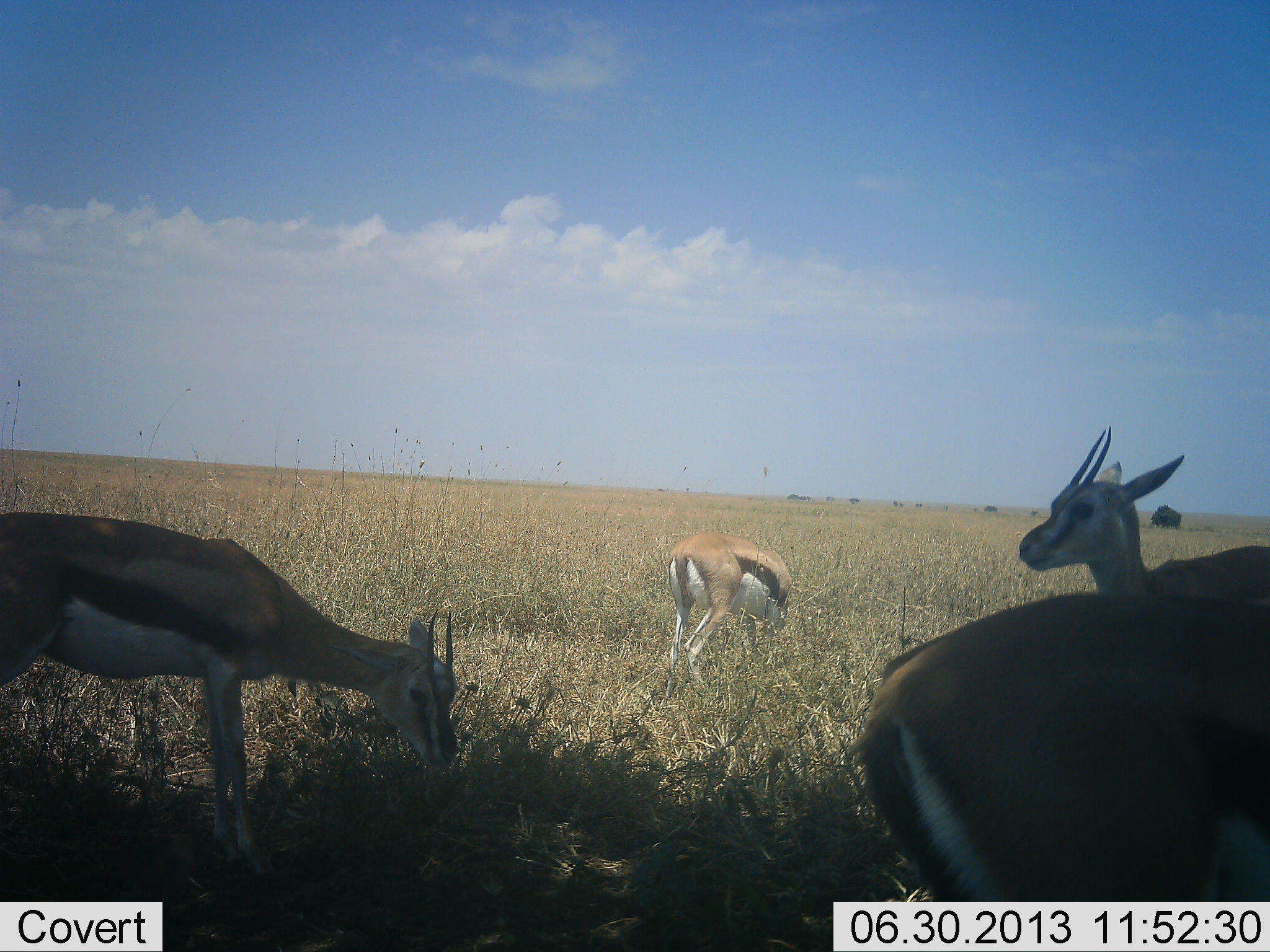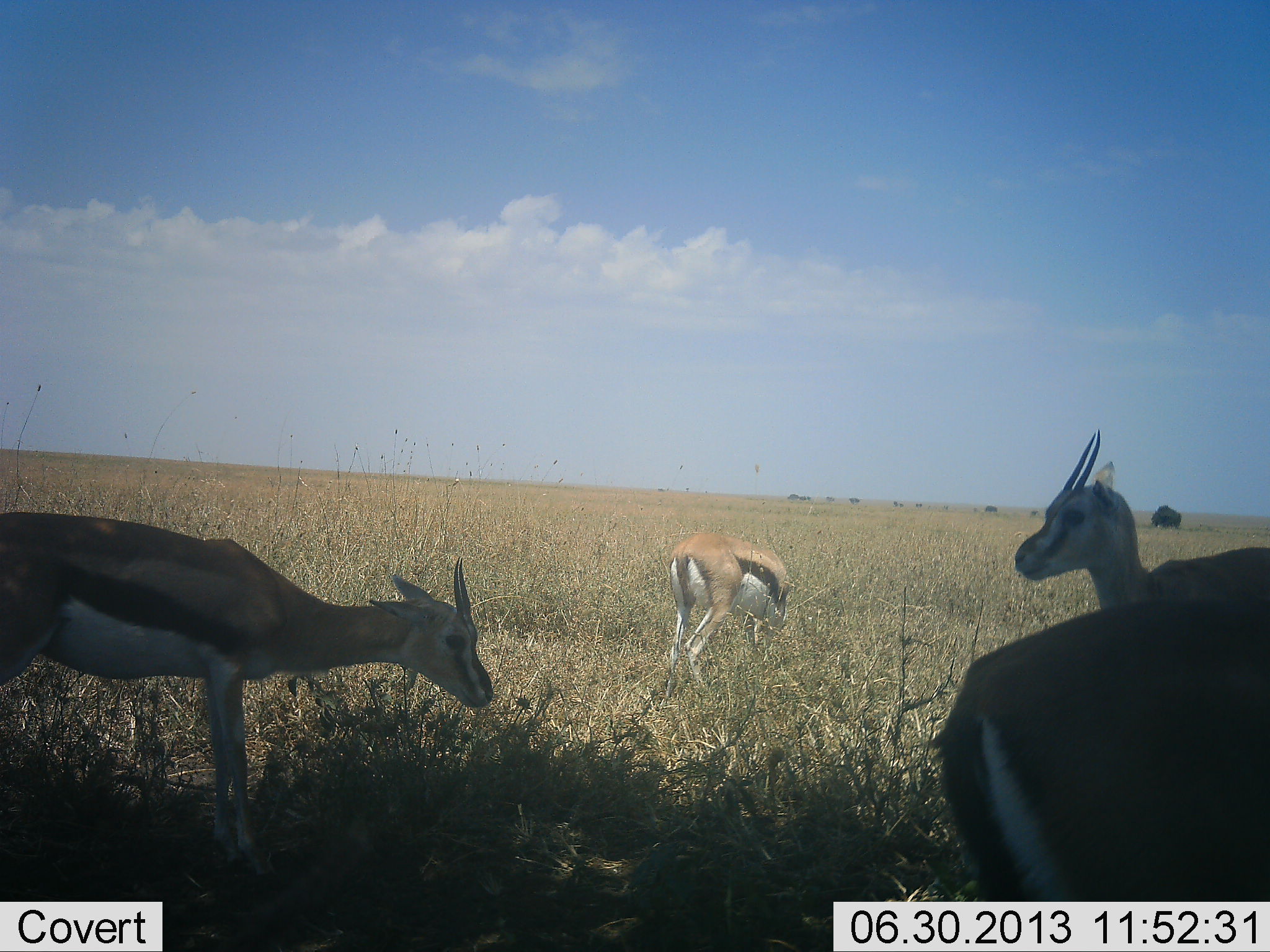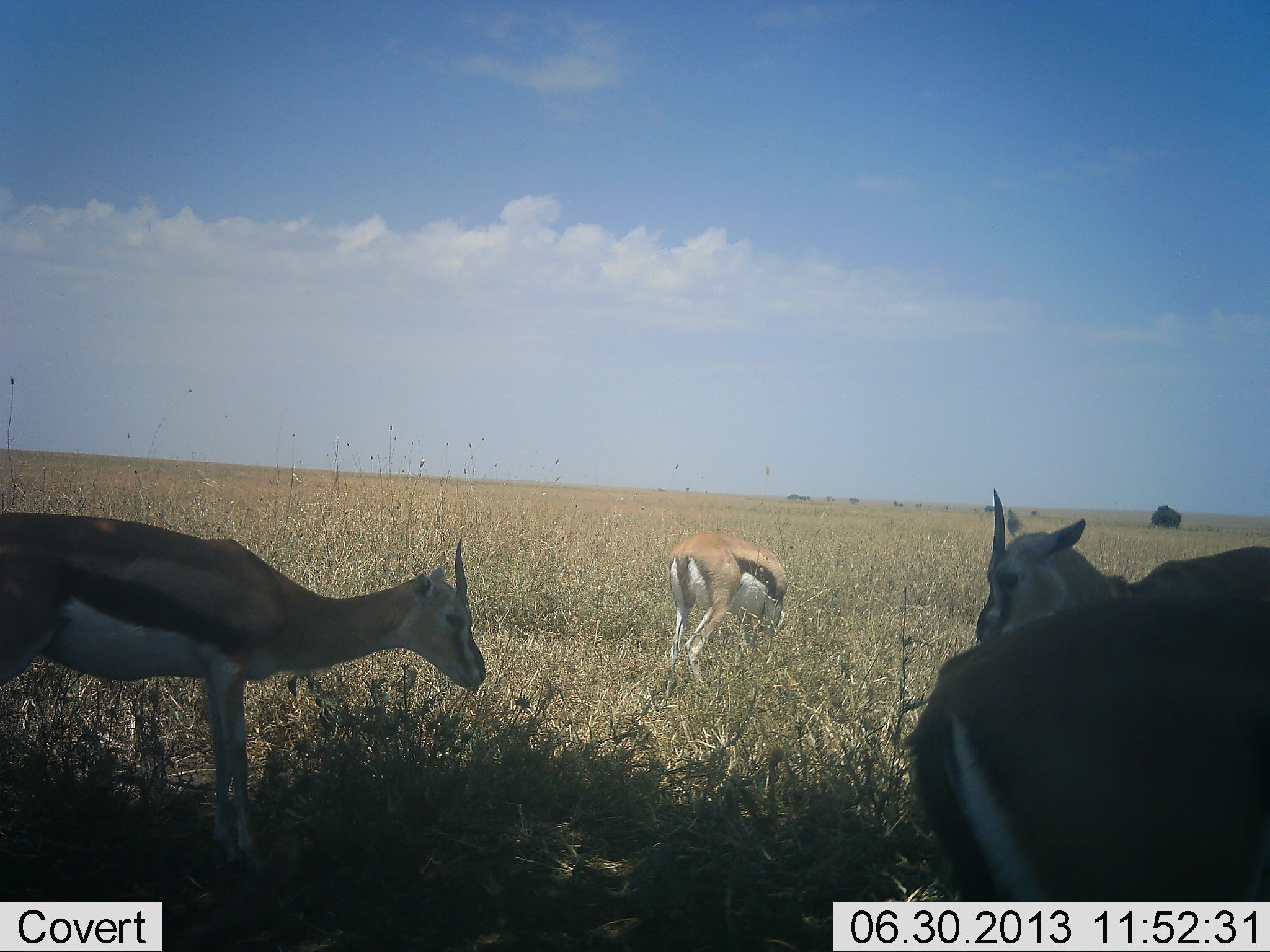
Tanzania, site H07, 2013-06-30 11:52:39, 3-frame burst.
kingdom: Animalia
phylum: Chordata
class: Mammalia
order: Artiodactyla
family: Bovidae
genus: Eudorcas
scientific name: Eudorcas thomsonii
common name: thomson's gazelle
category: gazellethomsons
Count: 4.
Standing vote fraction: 82%.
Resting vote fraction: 9%.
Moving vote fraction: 14%.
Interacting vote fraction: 9%.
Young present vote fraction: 0%.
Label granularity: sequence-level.